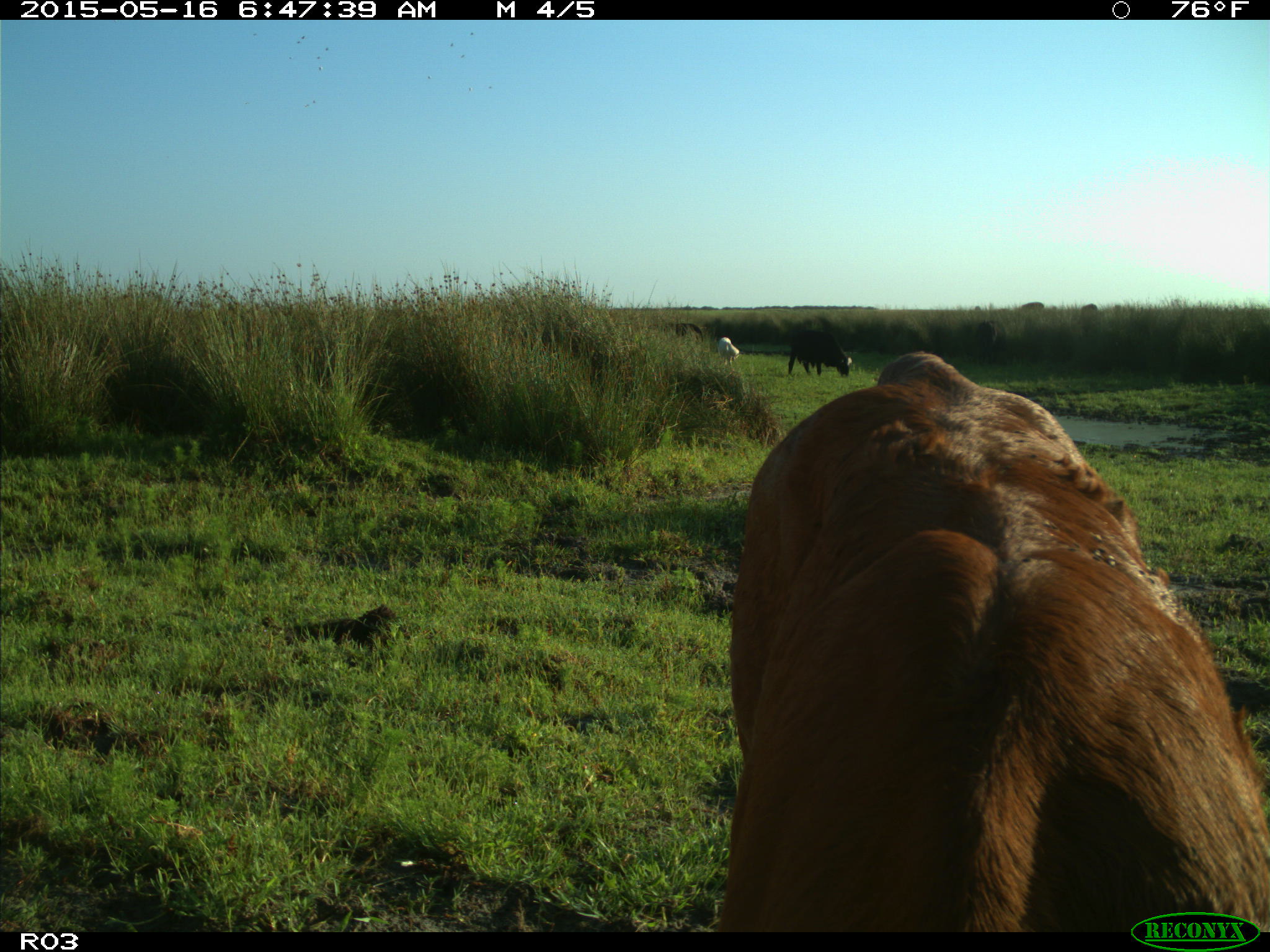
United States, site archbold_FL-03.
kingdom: Animalia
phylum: Chordata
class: Mammalia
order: Artiodactyla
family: Bovidae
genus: Bos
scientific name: Bos taurus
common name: domestic cow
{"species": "Bos taurus (domestic cow)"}